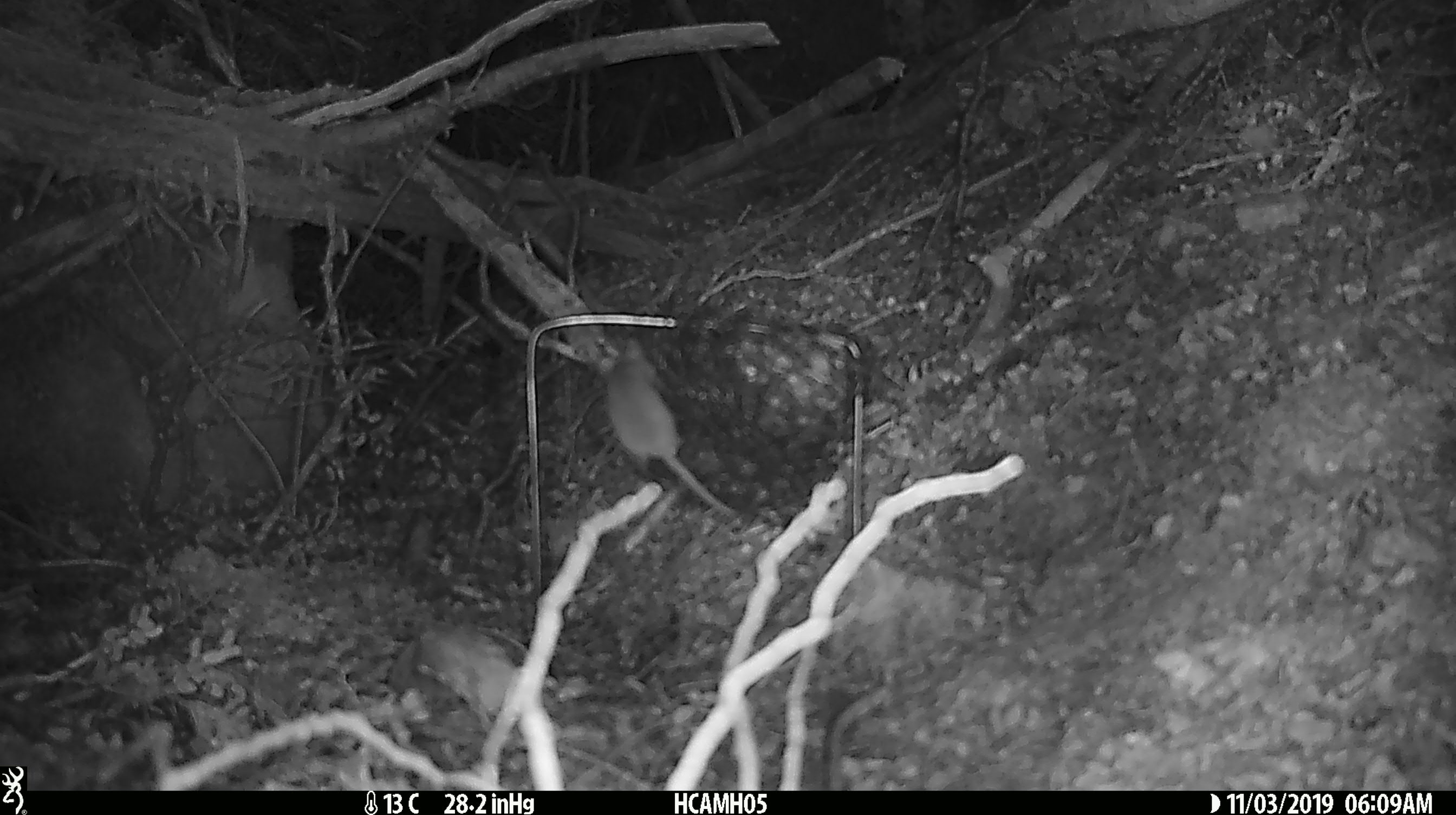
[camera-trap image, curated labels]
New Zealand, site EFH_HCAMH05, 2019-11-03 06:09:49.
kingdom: Animalia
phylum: Chordata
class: Mammalia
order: Rodentia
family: Muridae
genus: Mus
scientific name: Mus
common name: mouse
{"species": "mouse (Mus)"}